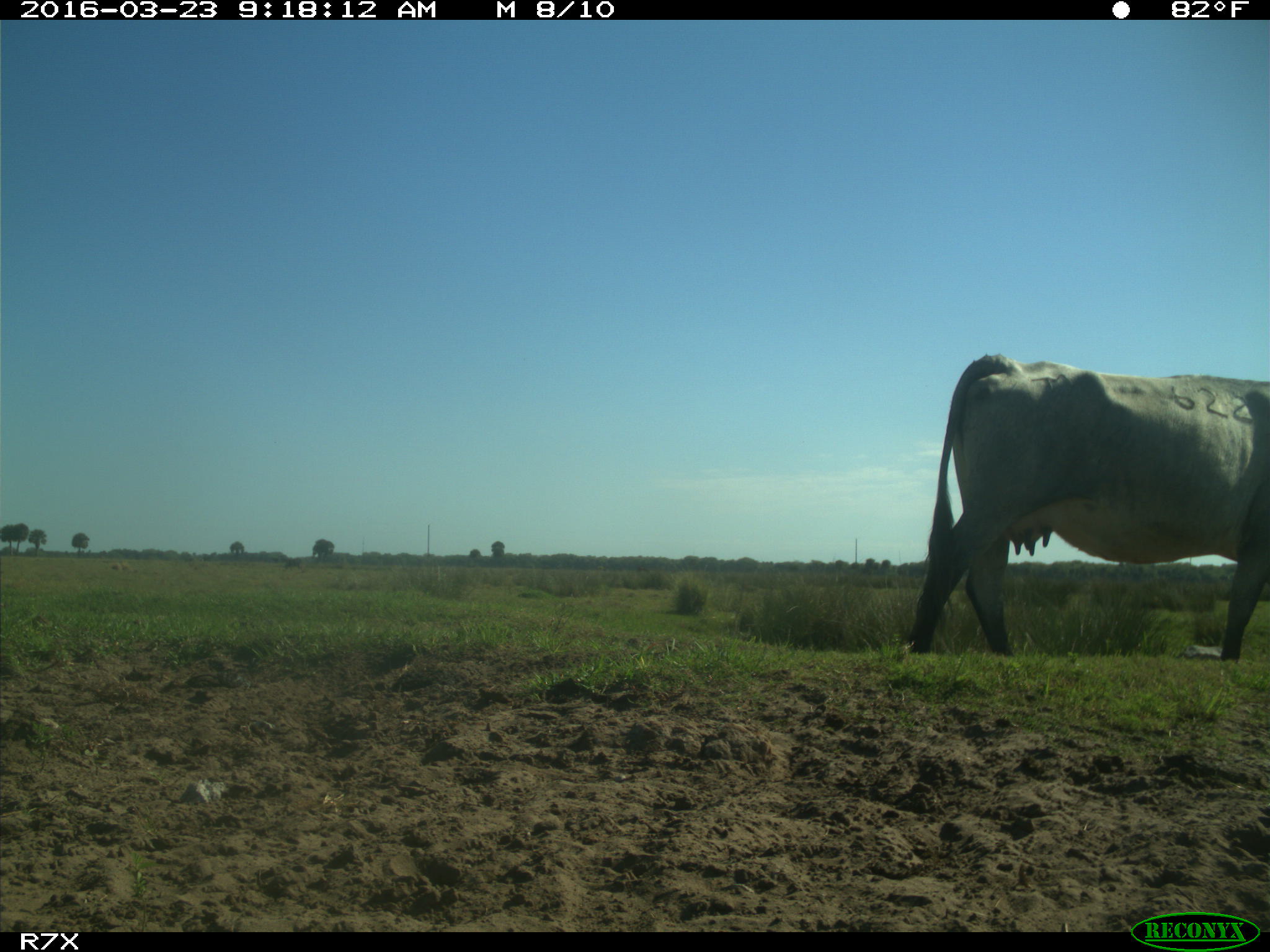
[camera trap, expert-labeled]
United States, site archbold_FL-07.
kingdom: Animalia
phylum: Chordata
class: Mammalia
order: Artiodactyla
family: Bovidae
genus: Bos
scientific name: Bos taurus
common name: domestic cow